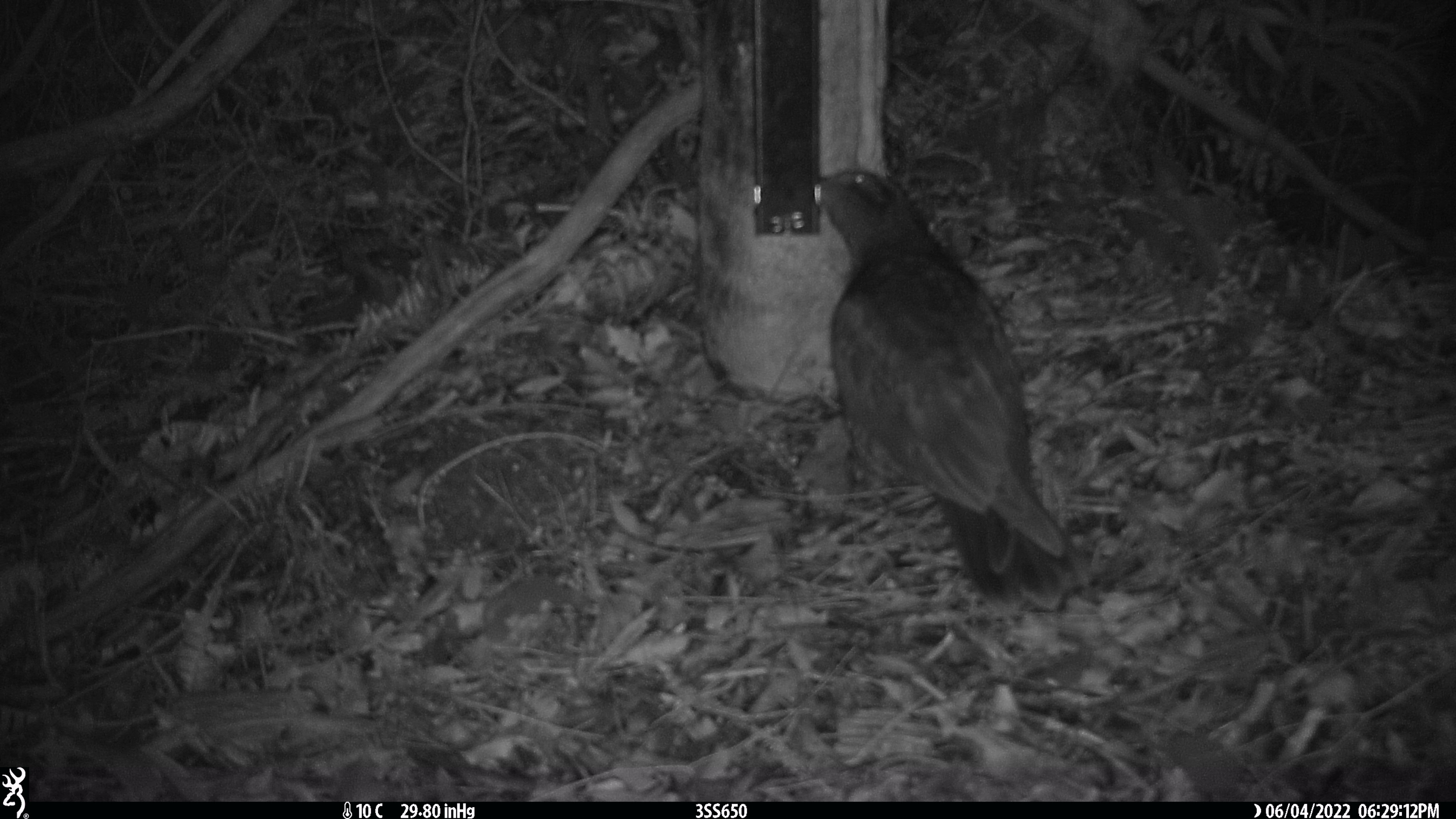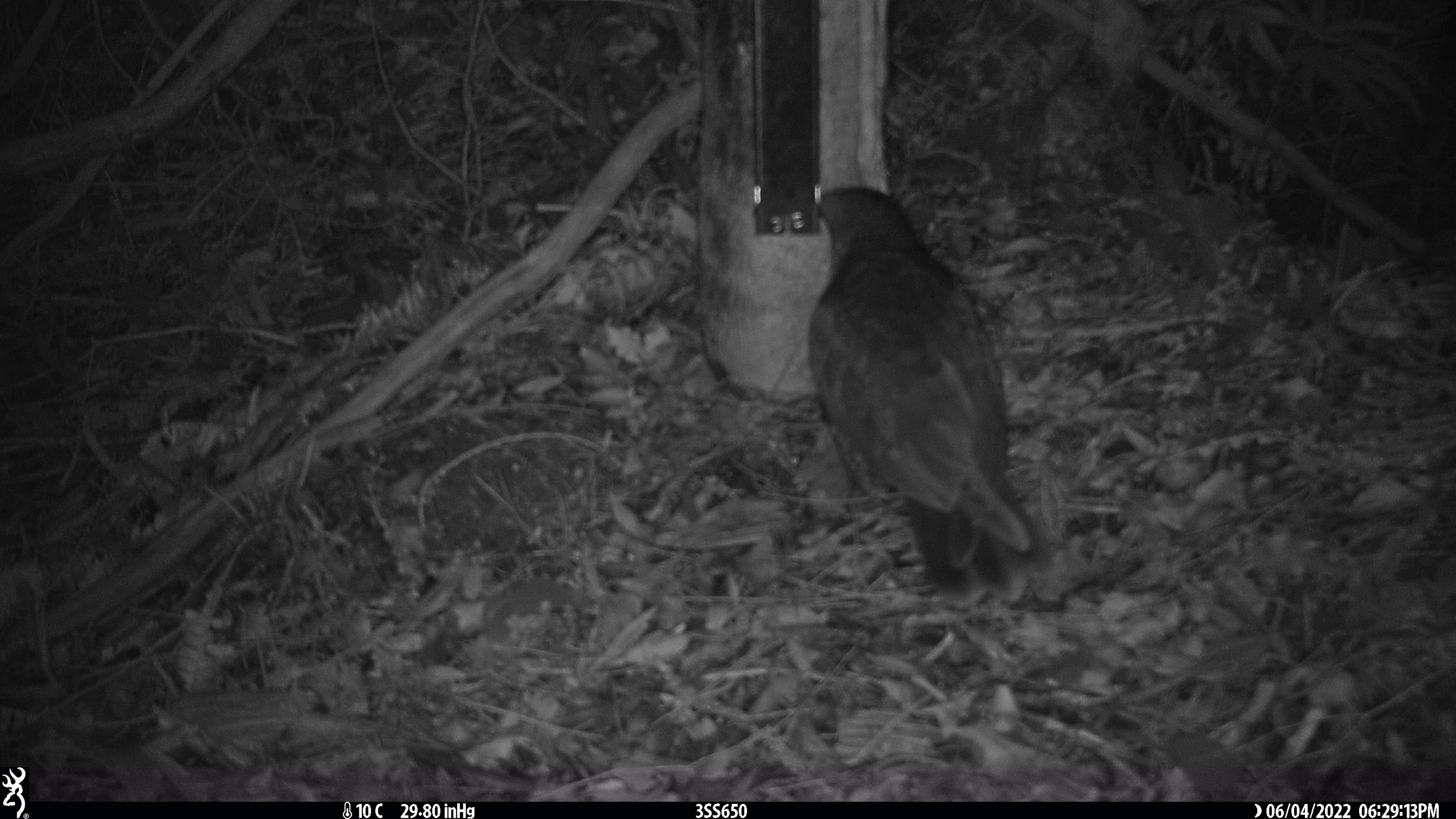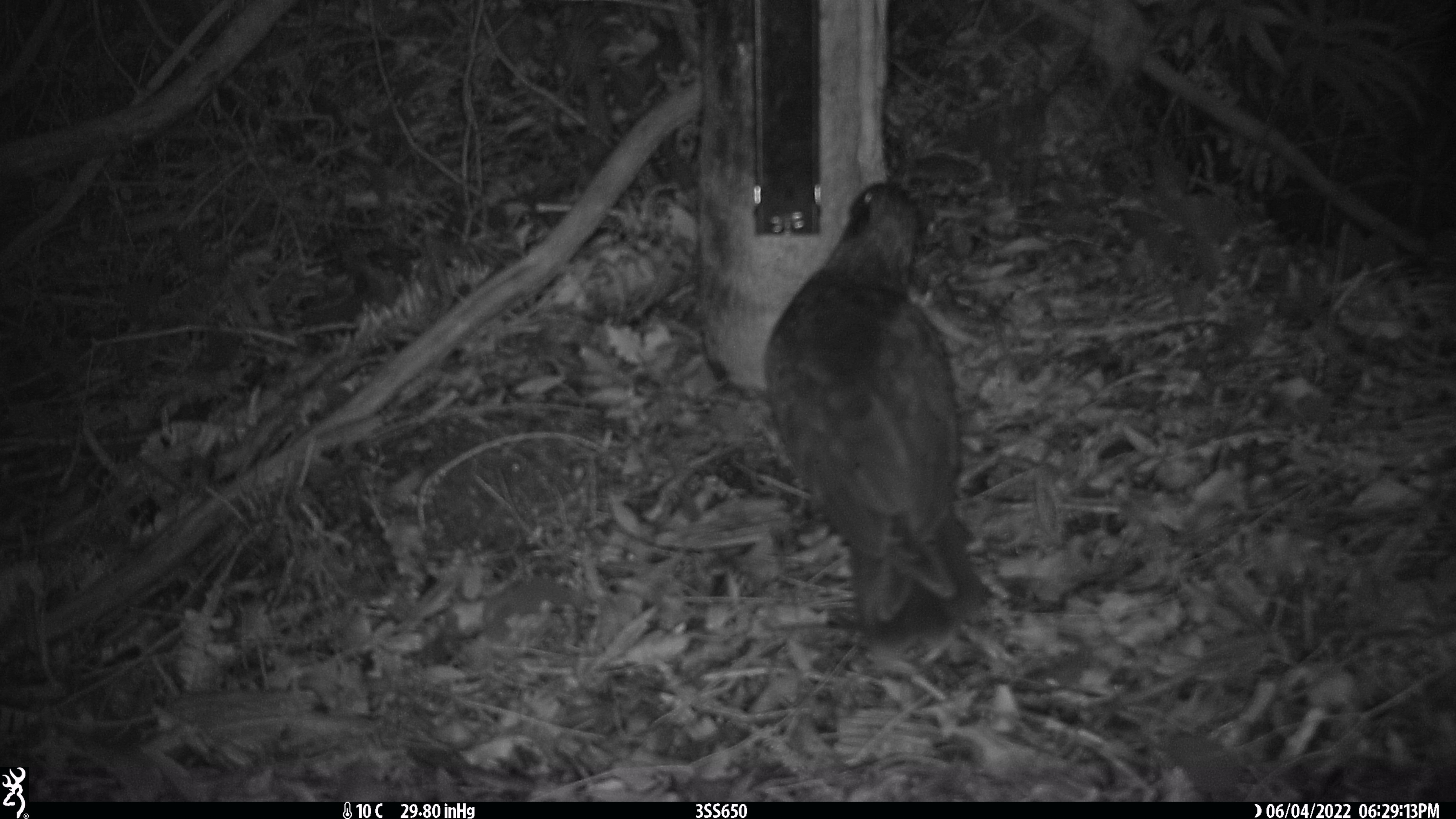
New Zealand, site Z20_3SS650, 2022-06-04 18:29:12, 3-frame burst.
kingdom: Animalia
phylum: Chordata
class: Aves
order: Psittaciformes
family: Strigopidae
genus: Nestor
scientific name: Nestor notabilis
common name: kea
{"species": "kea (Nestor notabilis)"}